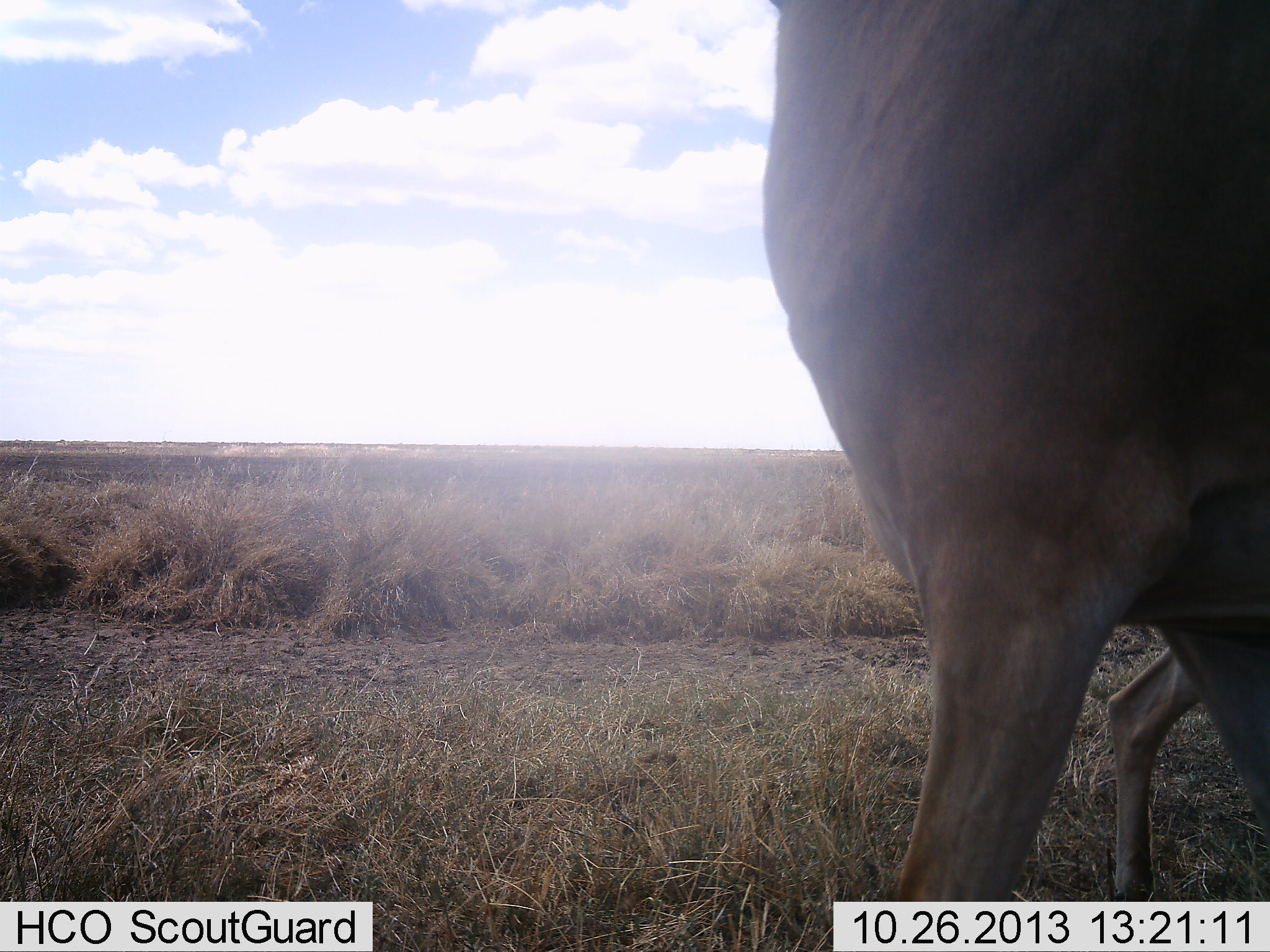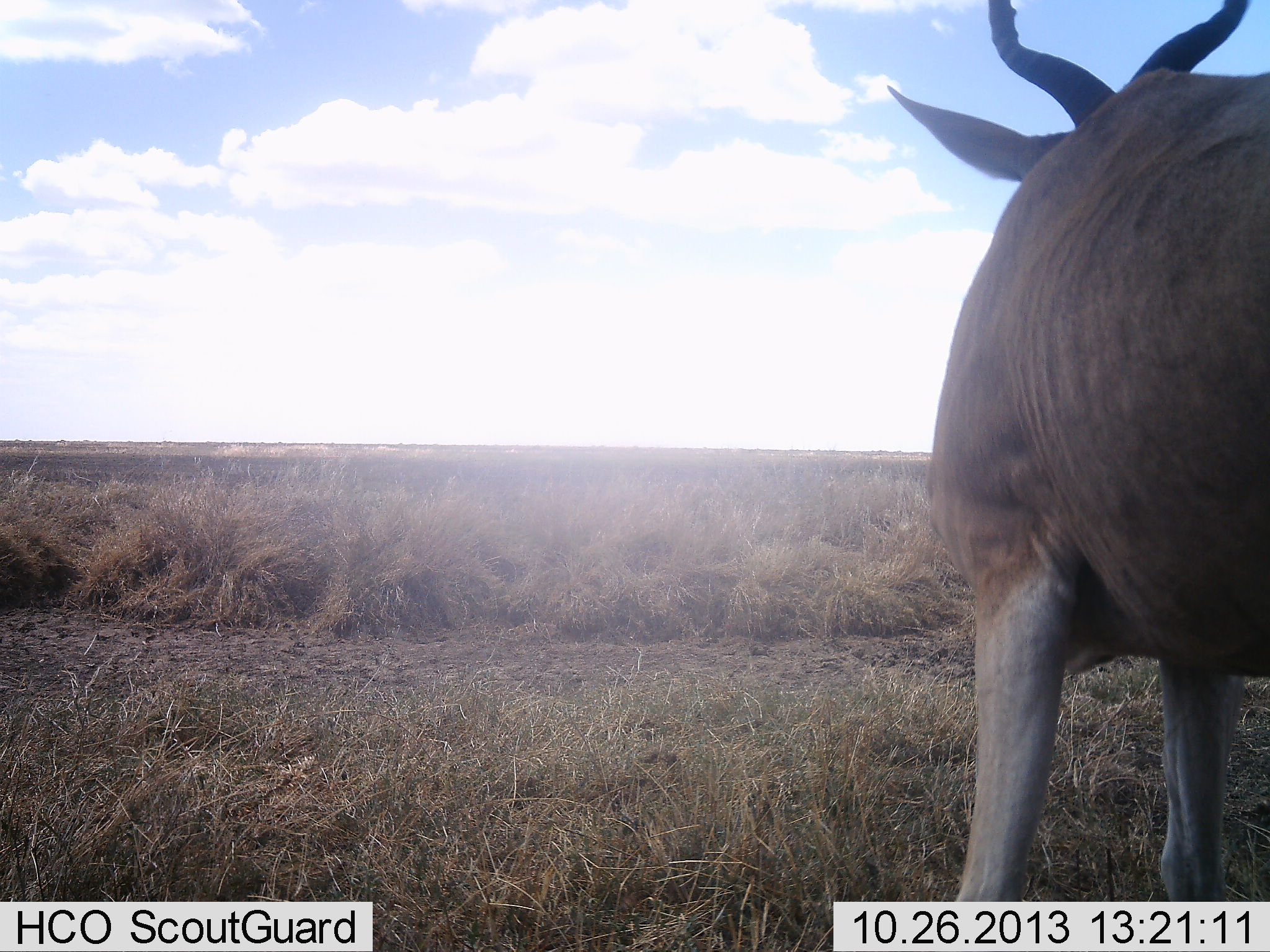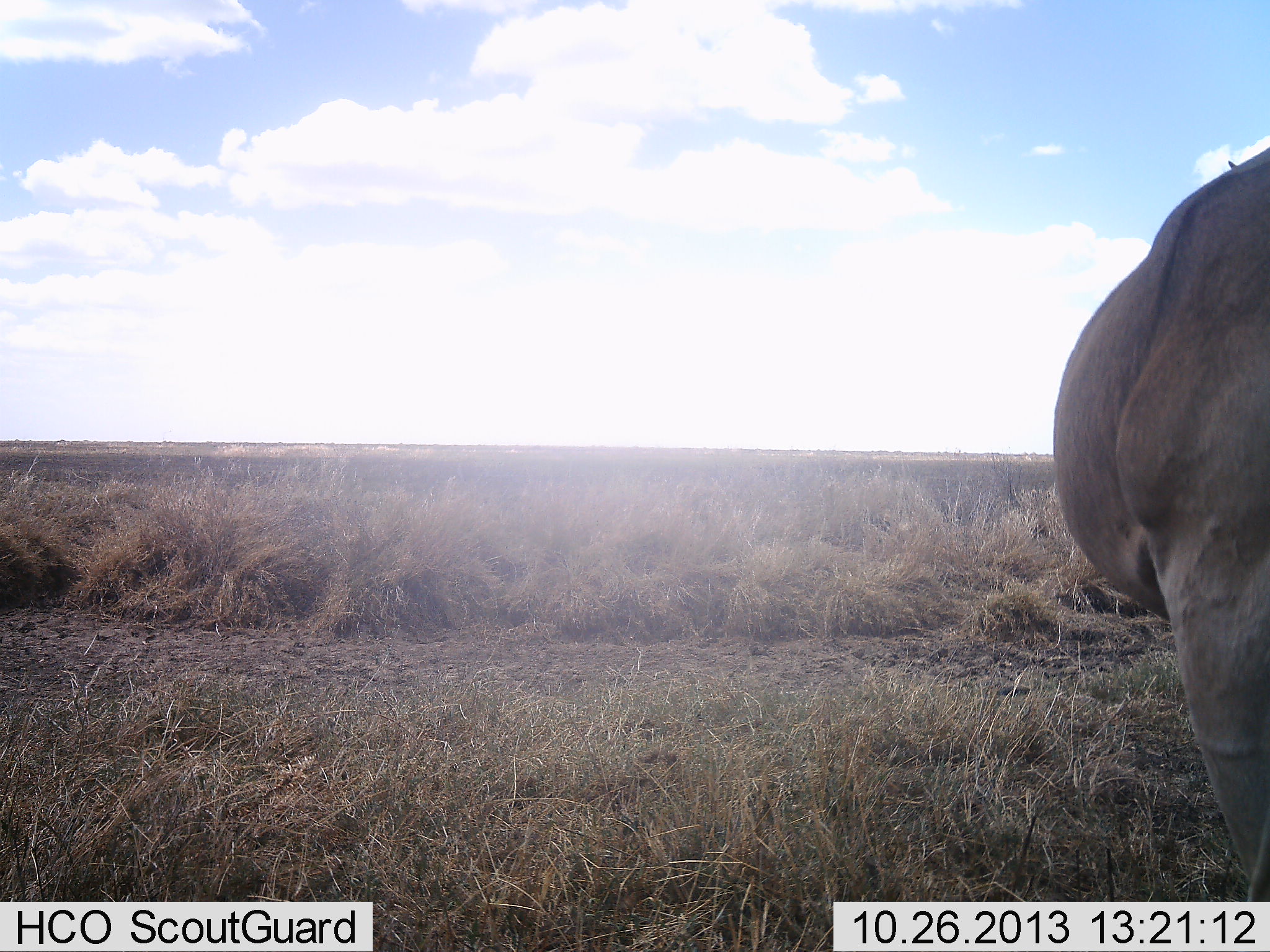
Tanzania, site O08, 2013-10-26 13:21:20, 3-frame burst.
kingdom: Animalia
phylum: Chordata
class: Mammalia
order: Artiodactyla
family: Bovidae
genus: Alcelaphus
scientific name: Alcelaphus buselaphus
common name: hartebeest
Hartebeest (Alcelaphus buselaphus), count 1. Behavior (volunteer vote fractions): standing 45%, resting 5%, moving 59%, interacting 9%. Young present (vote fraction): 9%. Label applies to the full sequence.